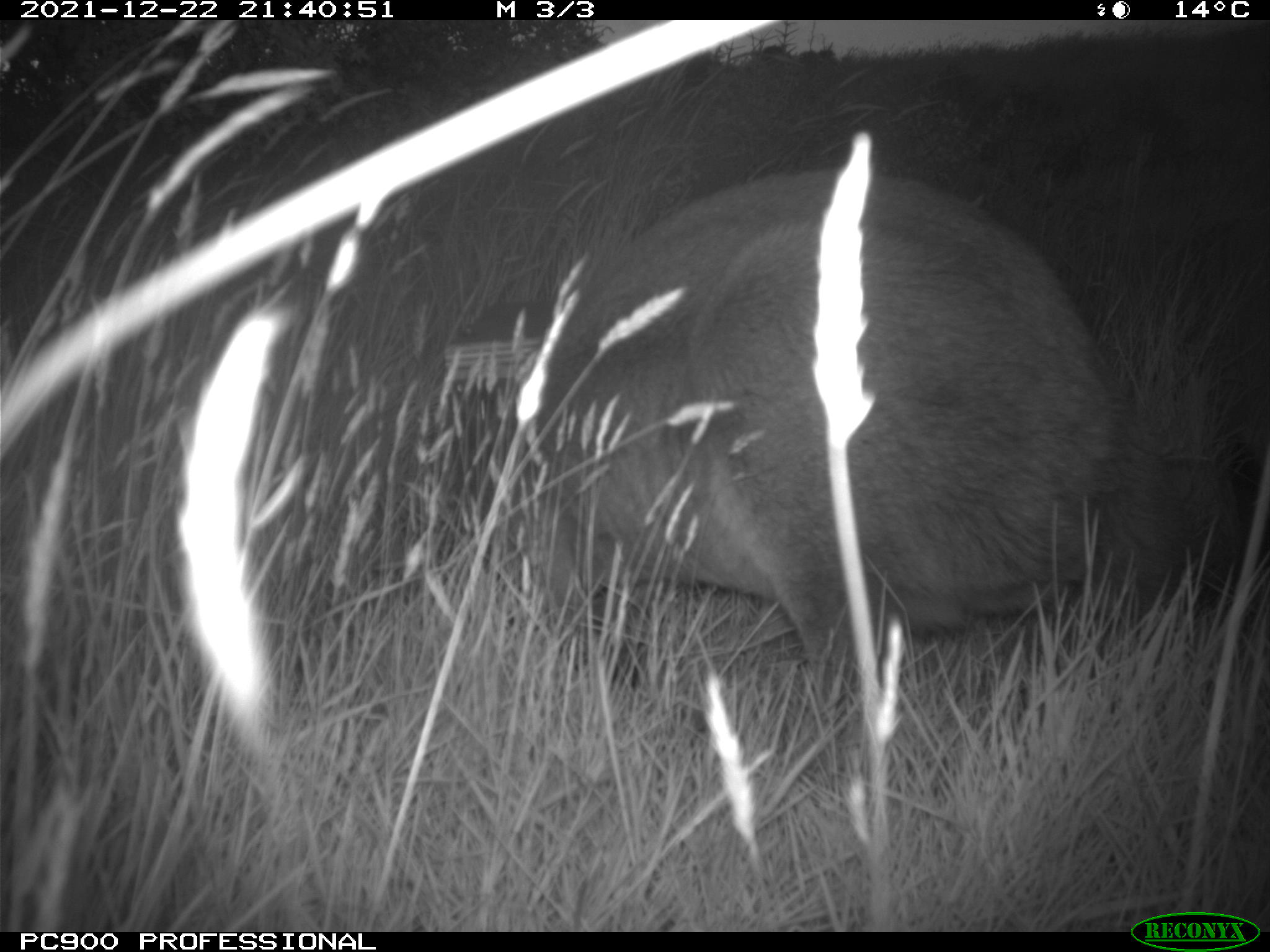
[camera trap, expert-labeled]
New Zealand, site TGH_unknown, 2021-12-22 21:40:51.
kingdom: Animalia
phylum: Chordata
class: Mammalia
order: Diprotodontia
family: Macropodidae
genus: Notamacropus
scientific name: Notamacropus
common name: wallaby